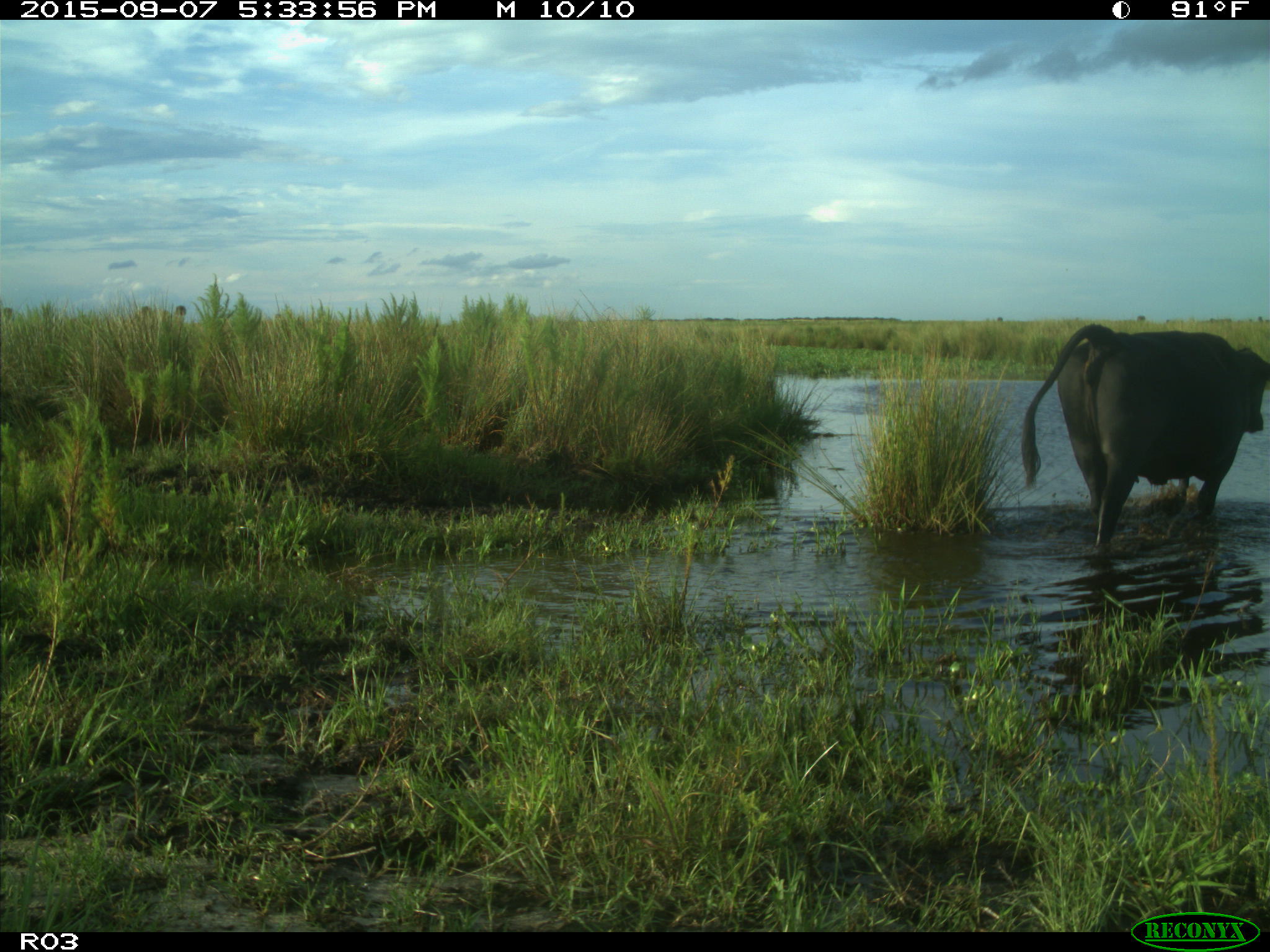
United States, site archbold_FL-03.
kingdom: Animalia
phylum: Chordata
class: Mammalia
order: Artiodactyla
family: Bovidae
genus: Bos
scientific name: Bos taurus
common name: domestic cow